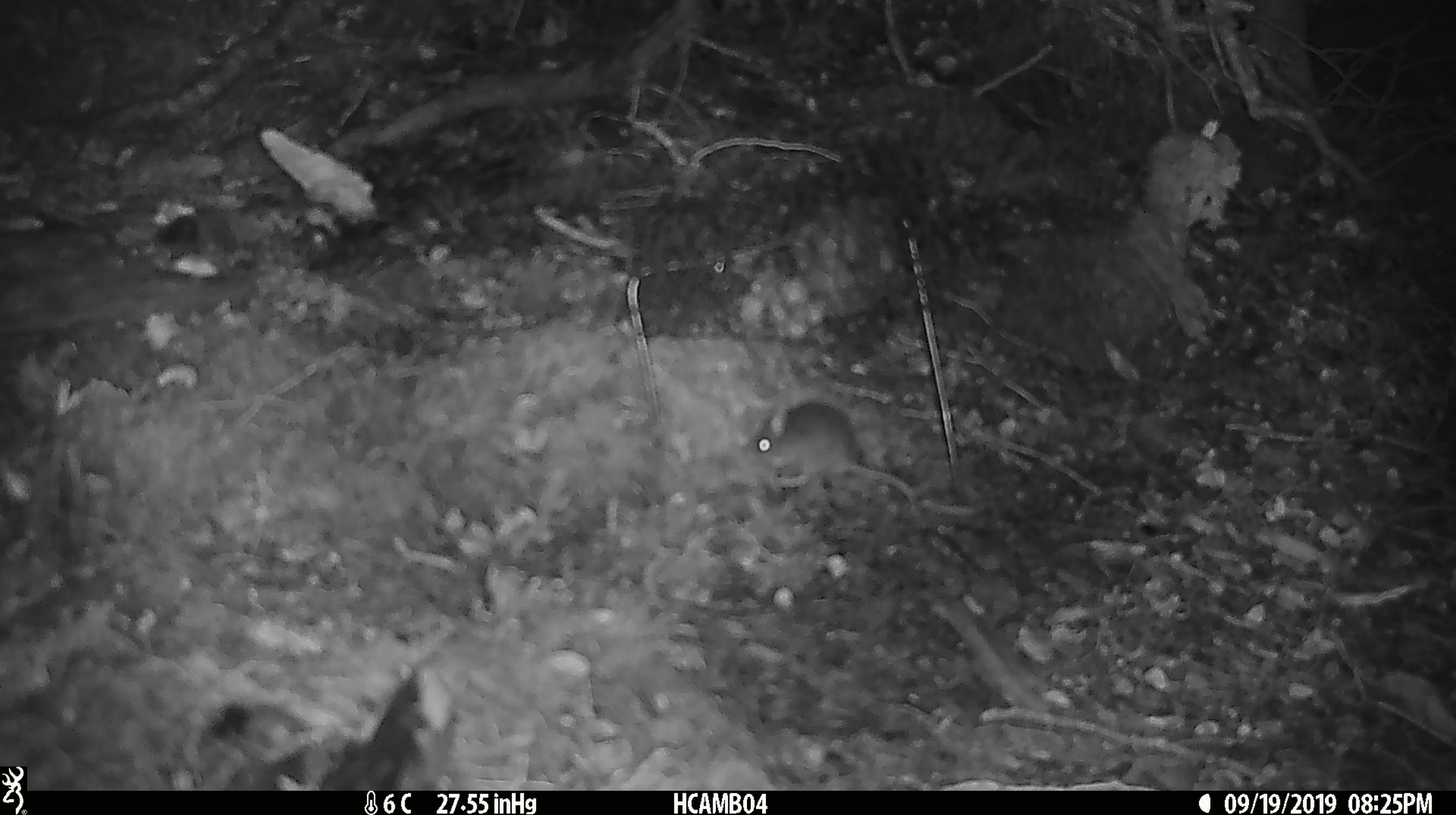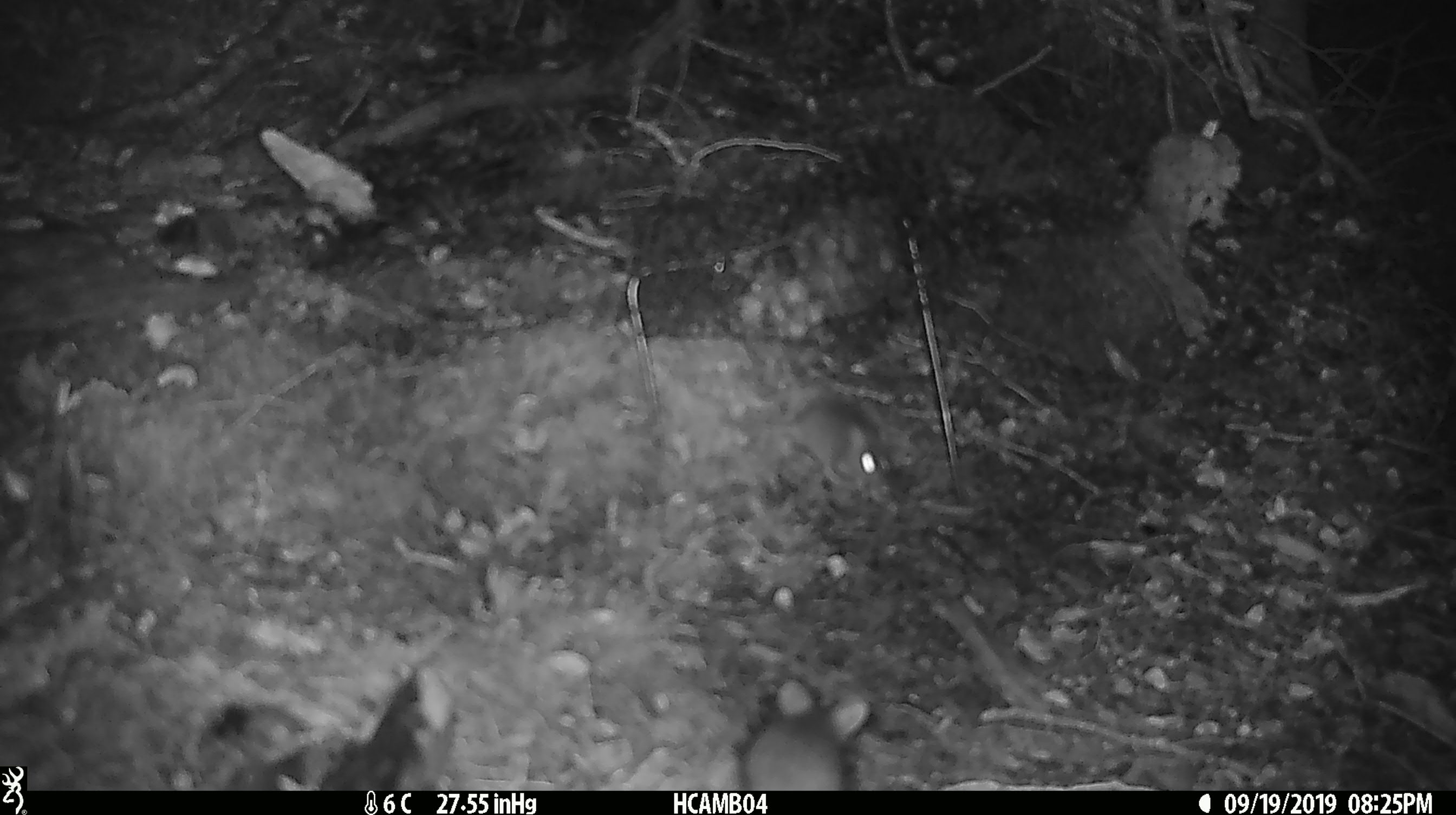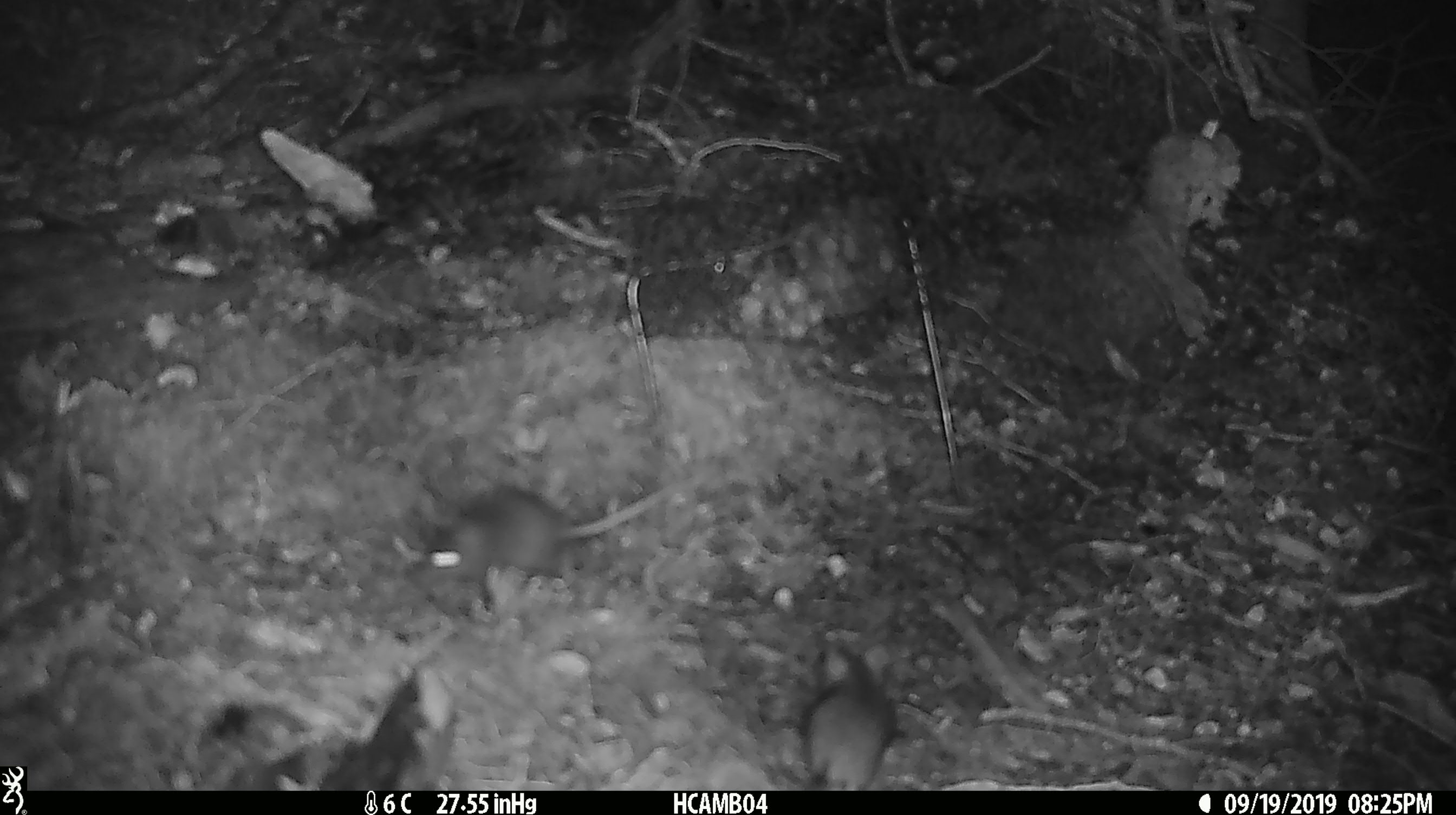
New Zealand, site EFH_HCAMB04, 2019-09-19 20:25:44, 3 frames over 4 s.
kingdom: Animalia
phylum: Chordata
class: Mammalia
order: Rodentia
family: Muridae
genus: Mus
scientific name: Mus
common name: mouse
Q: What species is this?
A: Mouse (Mus).